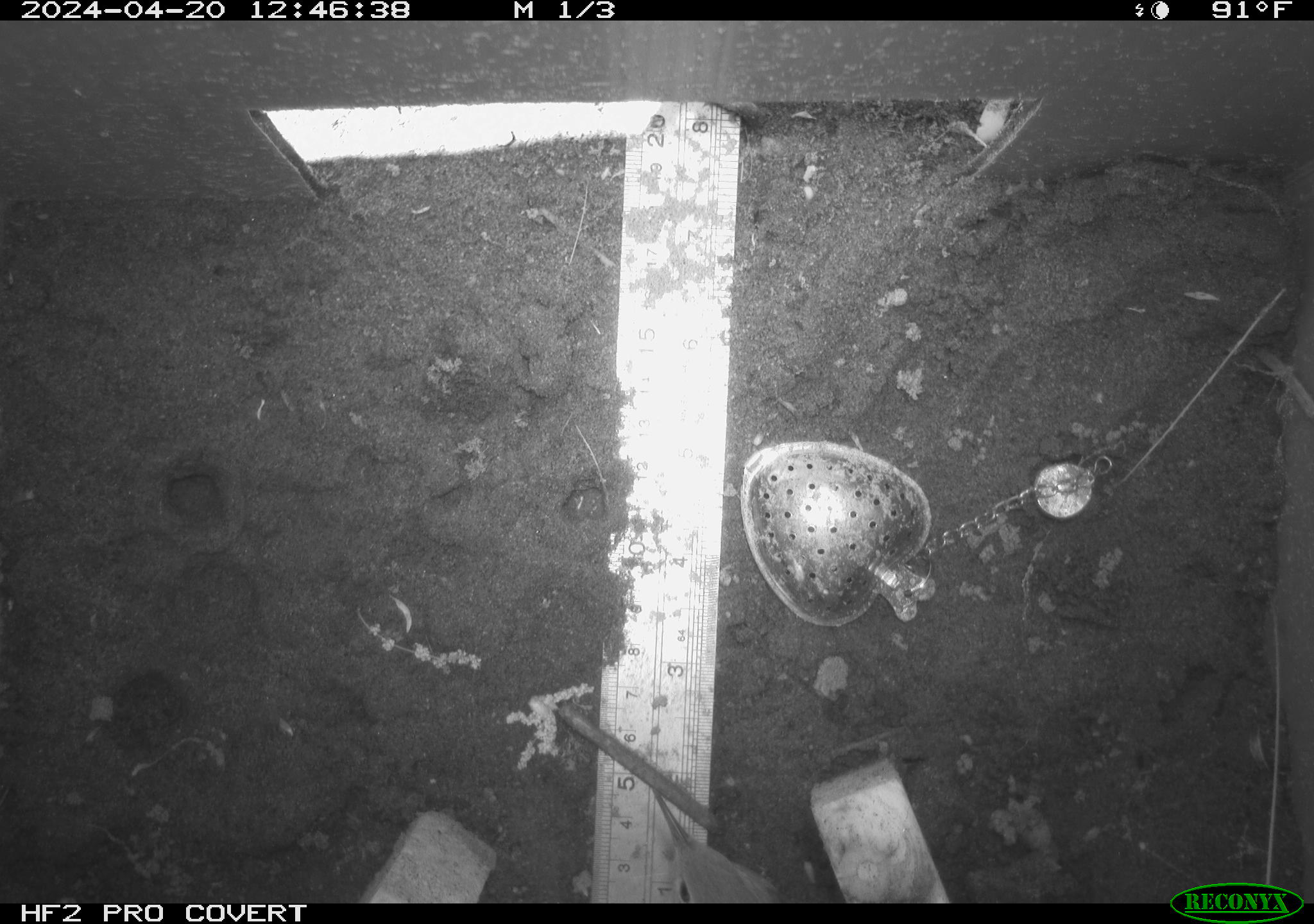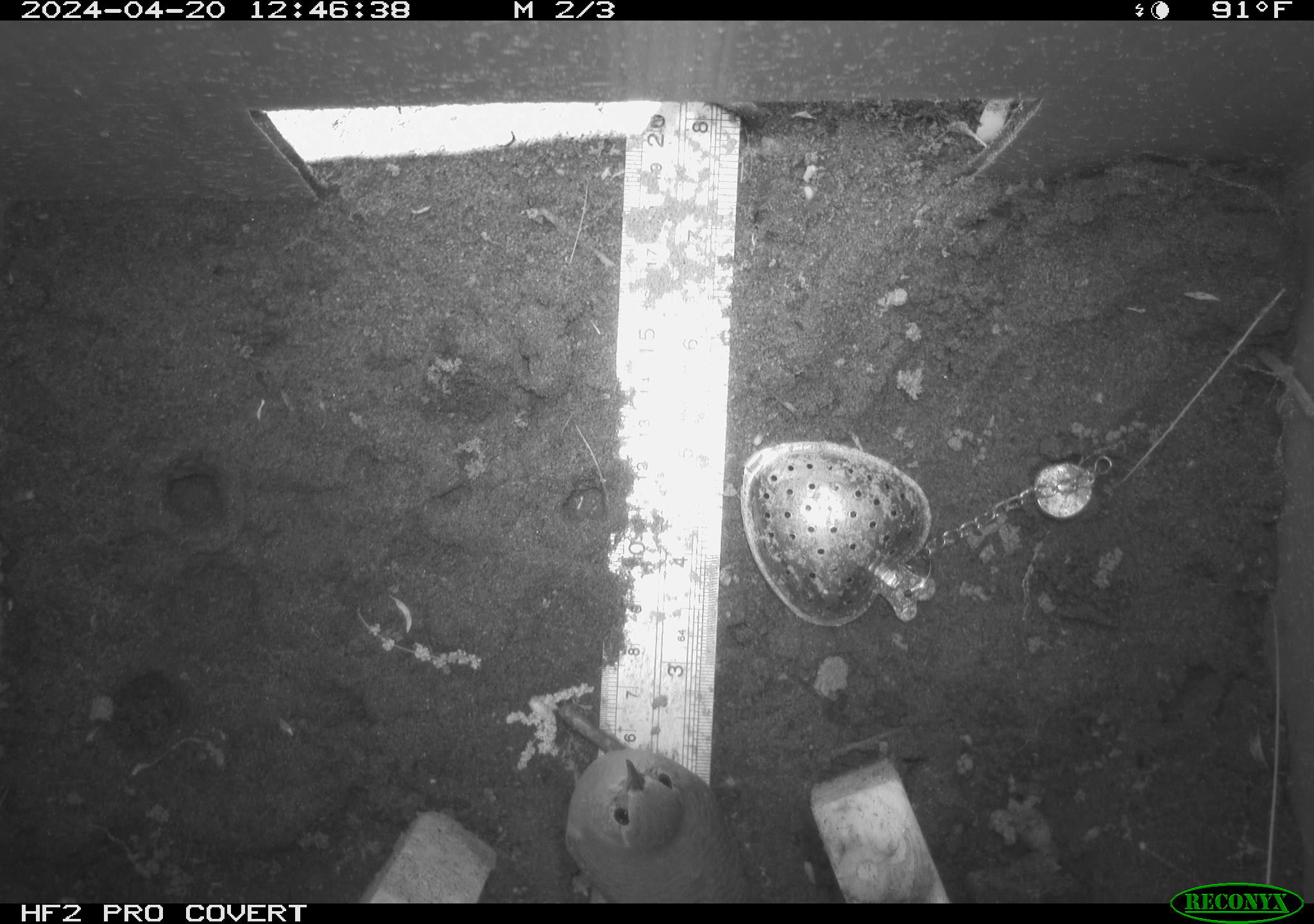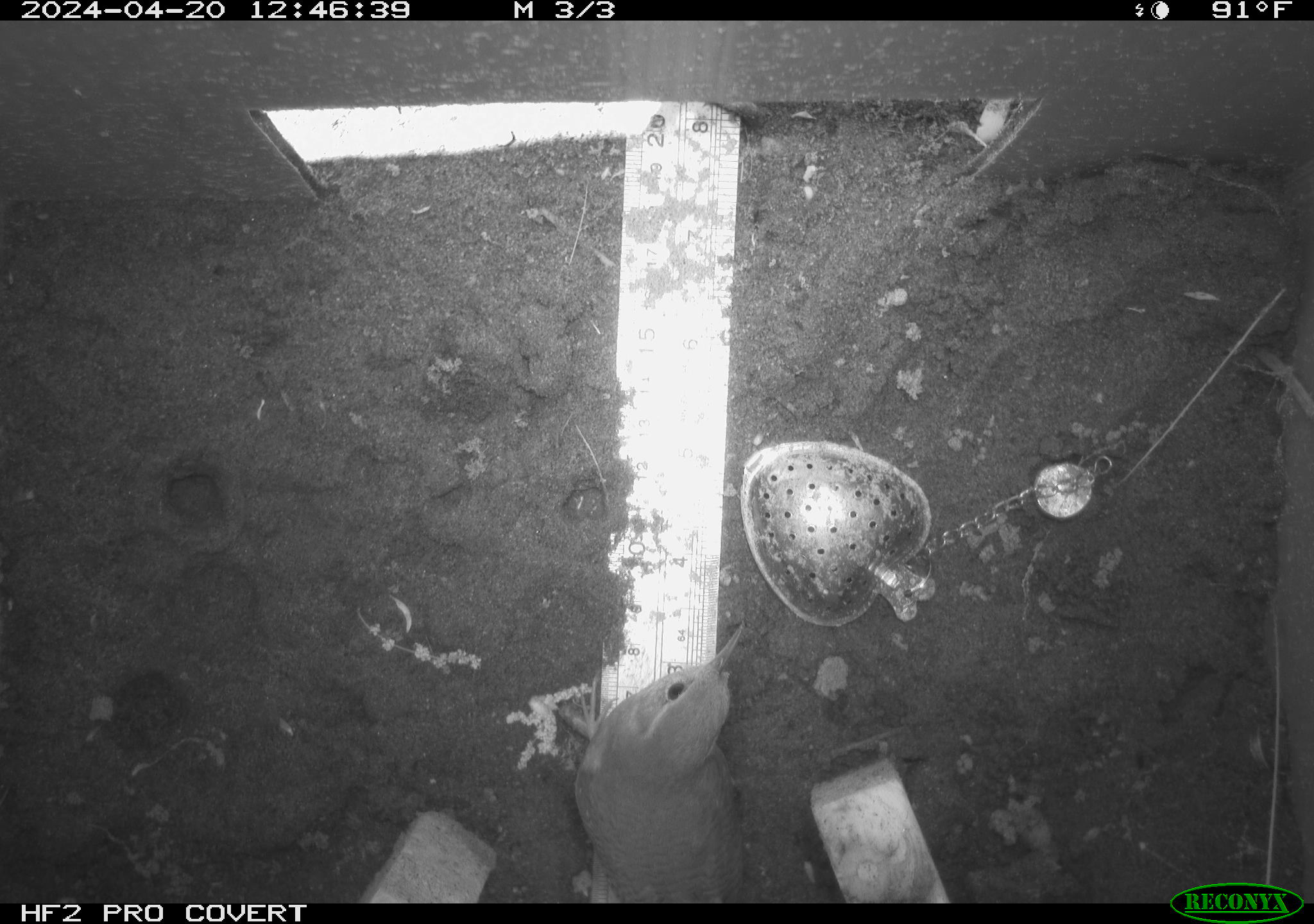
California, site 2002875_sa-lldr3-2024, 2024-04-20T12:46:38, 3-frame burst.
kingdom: Animalia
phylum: Chordata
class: Aves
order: Passeriformes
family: Troglodytidae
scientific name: Troglodytidae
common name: wren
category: troglodytidae family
Troglodytidae family (wren) (Troglodytidae).